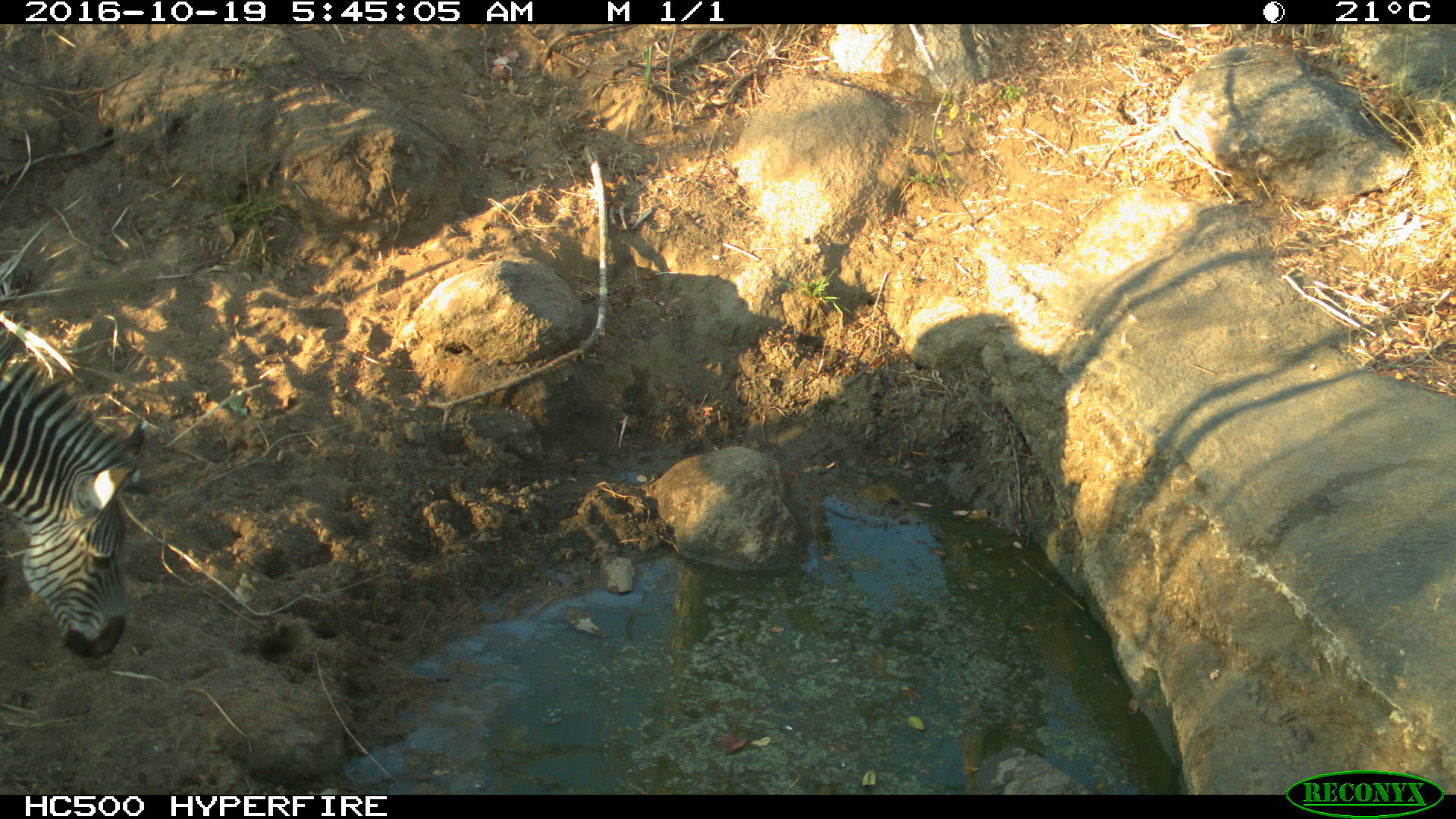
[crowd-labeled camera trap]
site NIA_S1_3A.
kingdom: Animalia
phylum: Chordata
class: Mammalia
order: Perissodactyla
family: Equidae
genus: Equus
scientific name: Equus quagga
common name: plains zebra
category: zebraplains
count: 1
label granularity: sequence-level